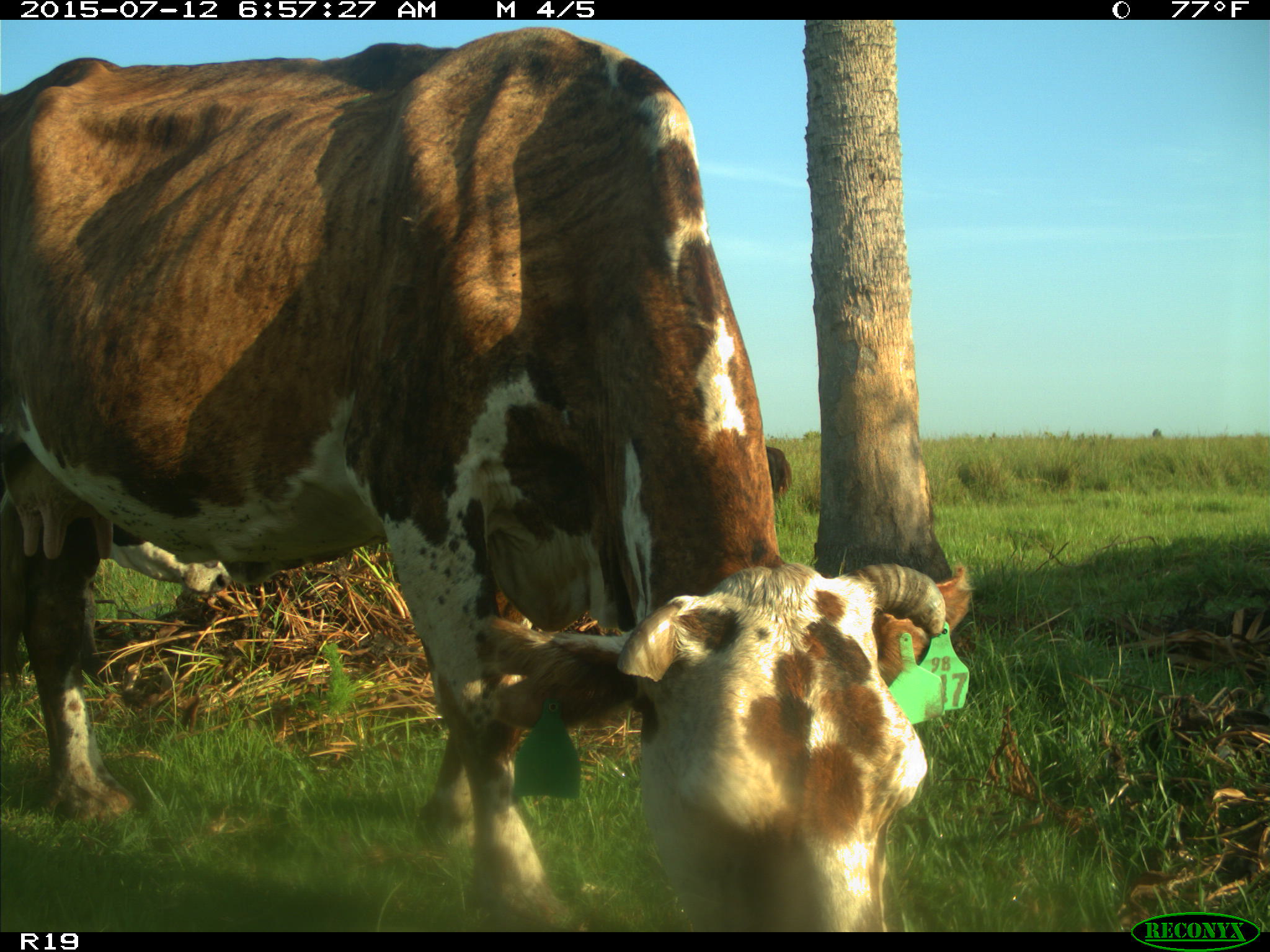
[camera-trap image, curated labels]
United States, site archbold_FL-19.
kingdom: Animalia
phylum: Chordata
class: Mammalia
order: Artiodactyla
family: Bovidae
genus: Bos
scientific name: Bos taurus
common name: domestic cow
Bos taurus (domestic cow).